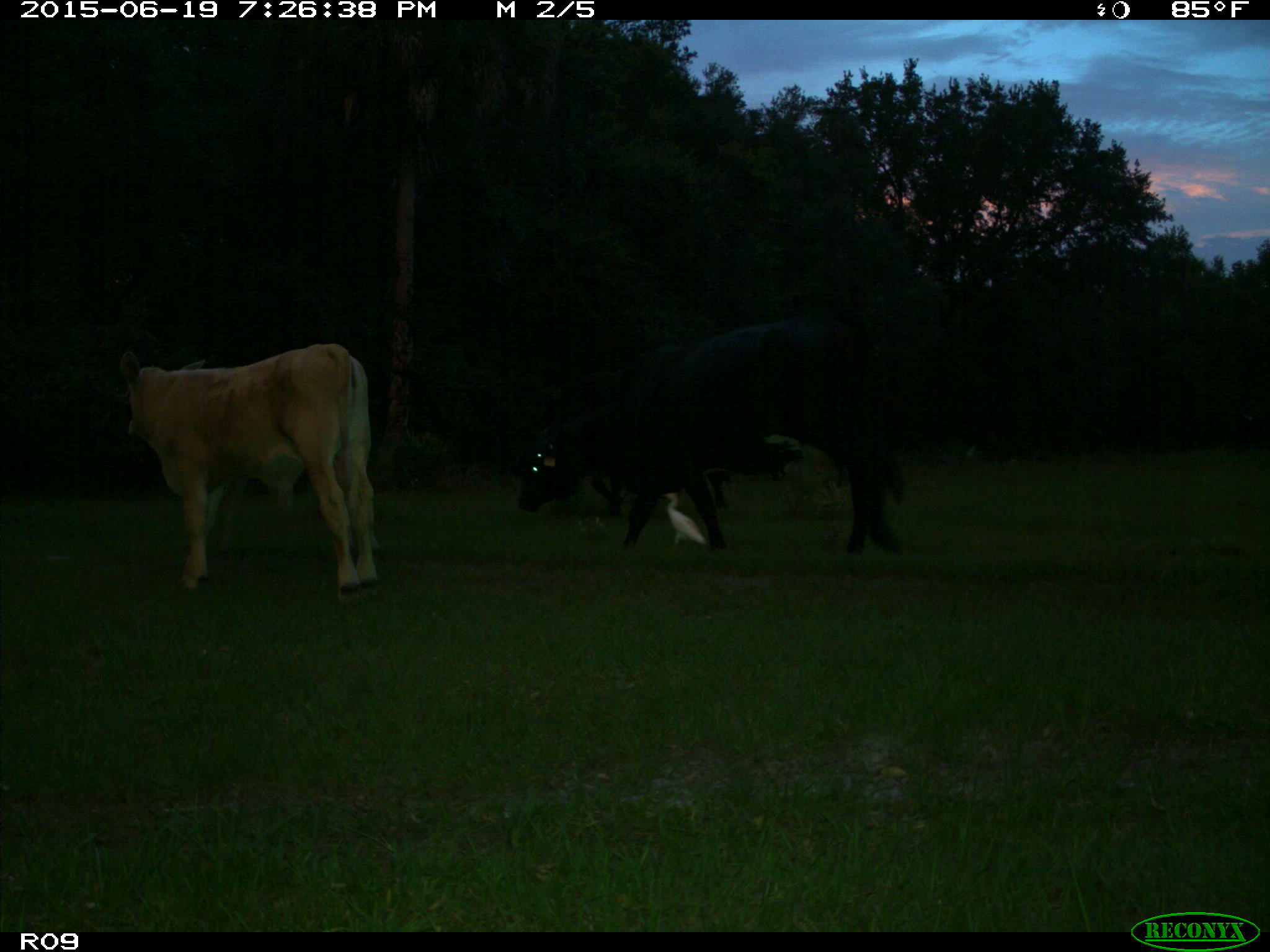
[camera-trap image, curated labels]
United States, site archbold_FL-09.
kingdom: Animalia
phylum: Chordata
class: Mammalia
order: Artiodactyla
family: Bovidae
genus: Bos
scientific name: Bos taurus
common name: domestic cow